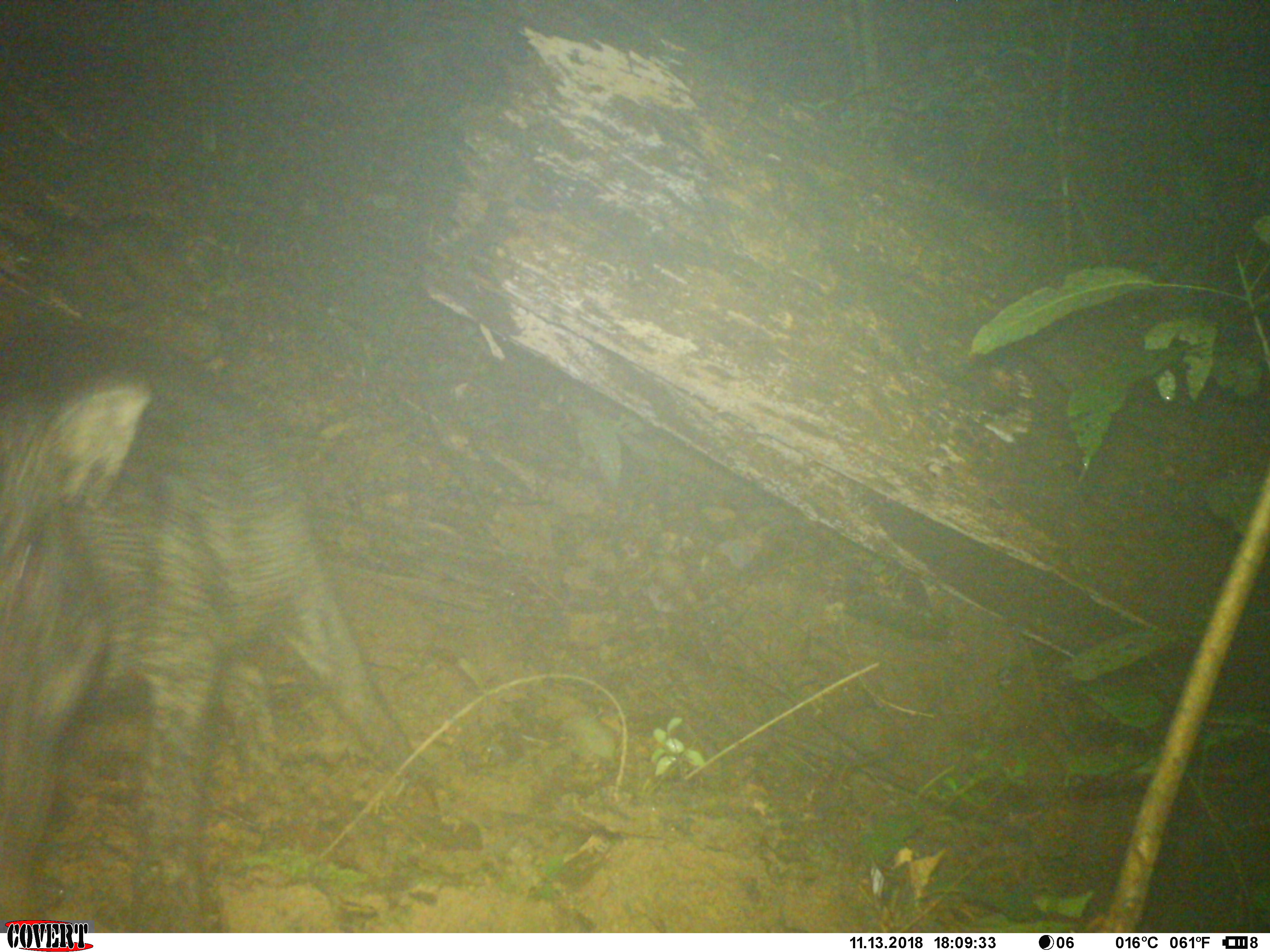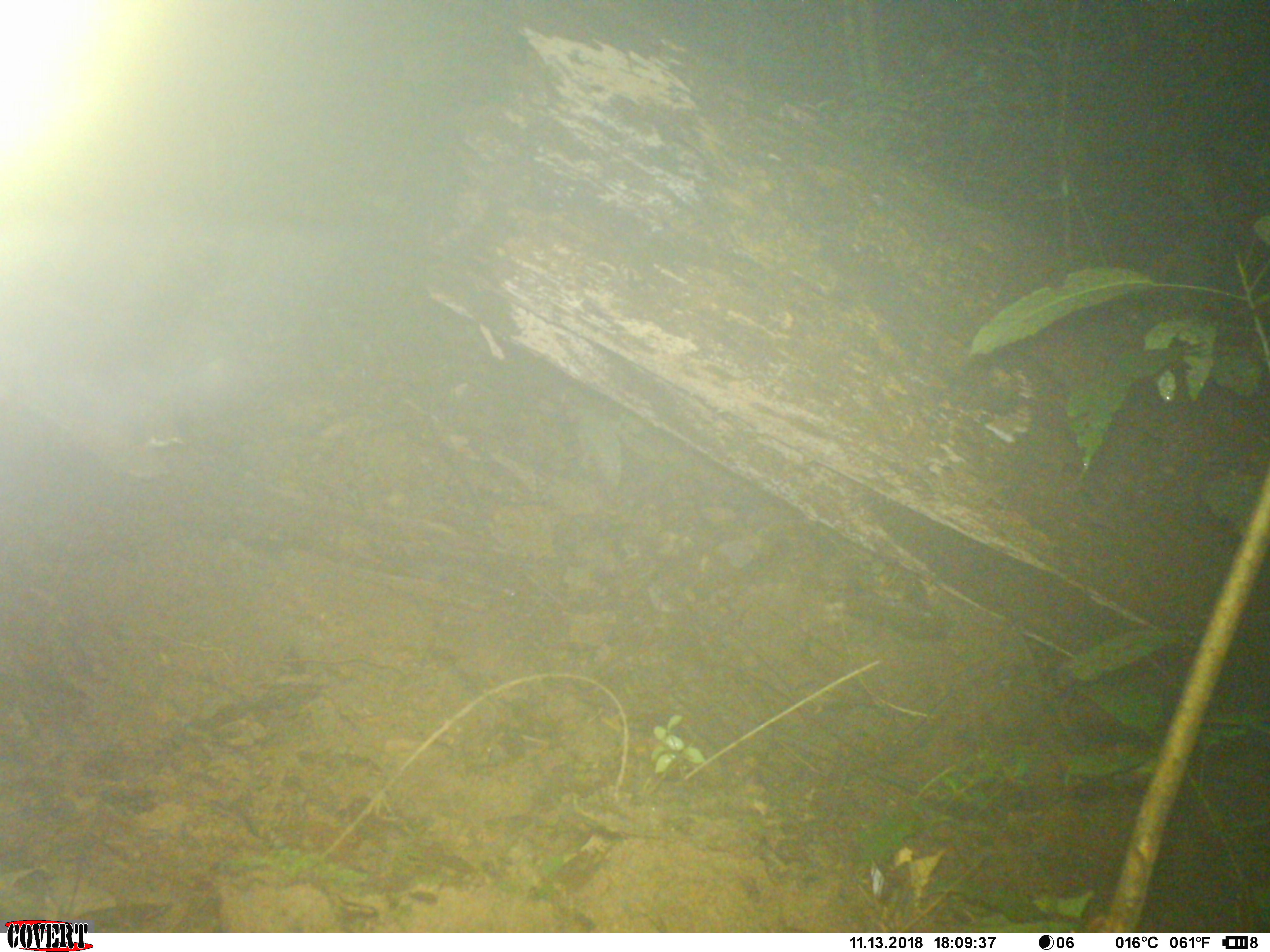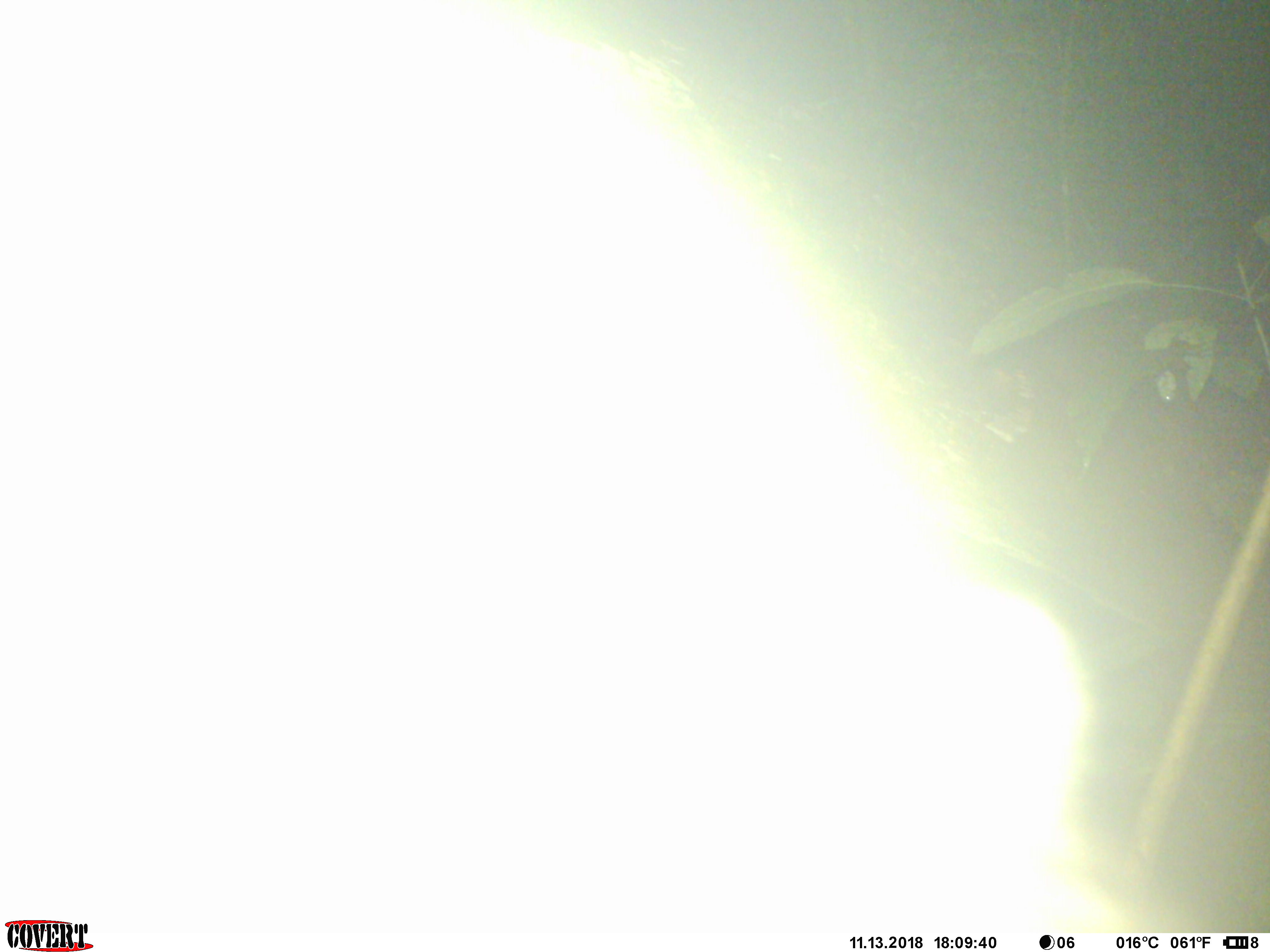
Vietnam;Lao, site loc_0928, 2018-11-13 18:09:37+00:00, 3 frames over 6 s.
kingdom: Animalia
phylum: Chordata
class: Mammalia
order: Artiodactyla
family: Suidae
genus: Sus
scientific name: Sus scrofa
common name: eurasian wild pig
Eurasian wild pig (Sus scrofa). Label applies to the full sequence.